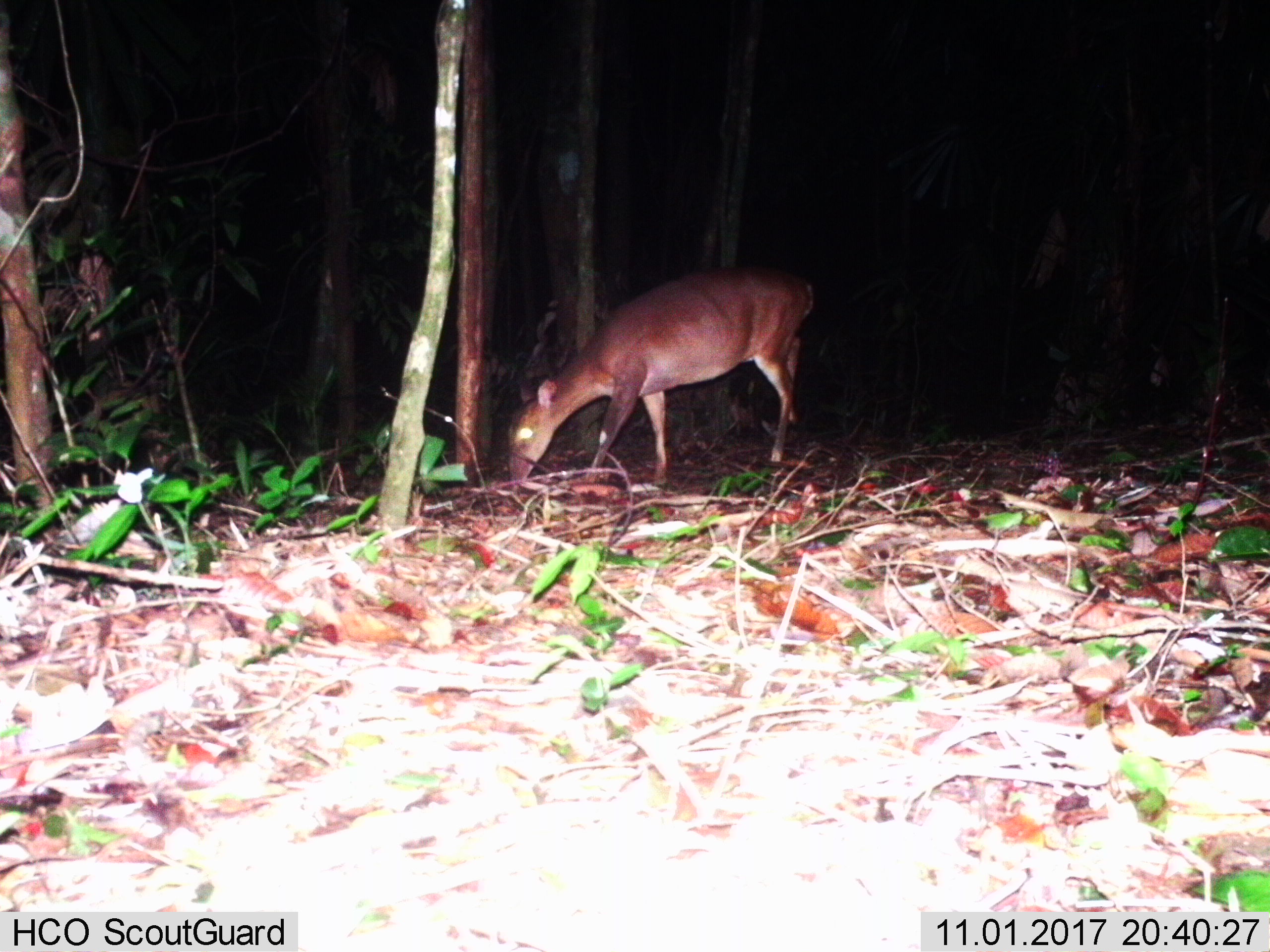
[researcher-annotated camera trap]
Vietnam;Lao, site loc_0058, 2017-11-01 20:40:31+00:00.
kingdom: Animalia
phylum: Chordata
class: Mammalia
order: Artiodactyla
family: Cervidae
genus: Muntiacus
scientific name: Muntiacus vuquangensis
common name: large-antlered muntjac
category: large antlered muntjac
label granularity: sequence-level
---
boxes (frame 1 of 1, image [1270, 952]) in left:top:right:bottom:
large antlered muntjac: 505:265:816:490